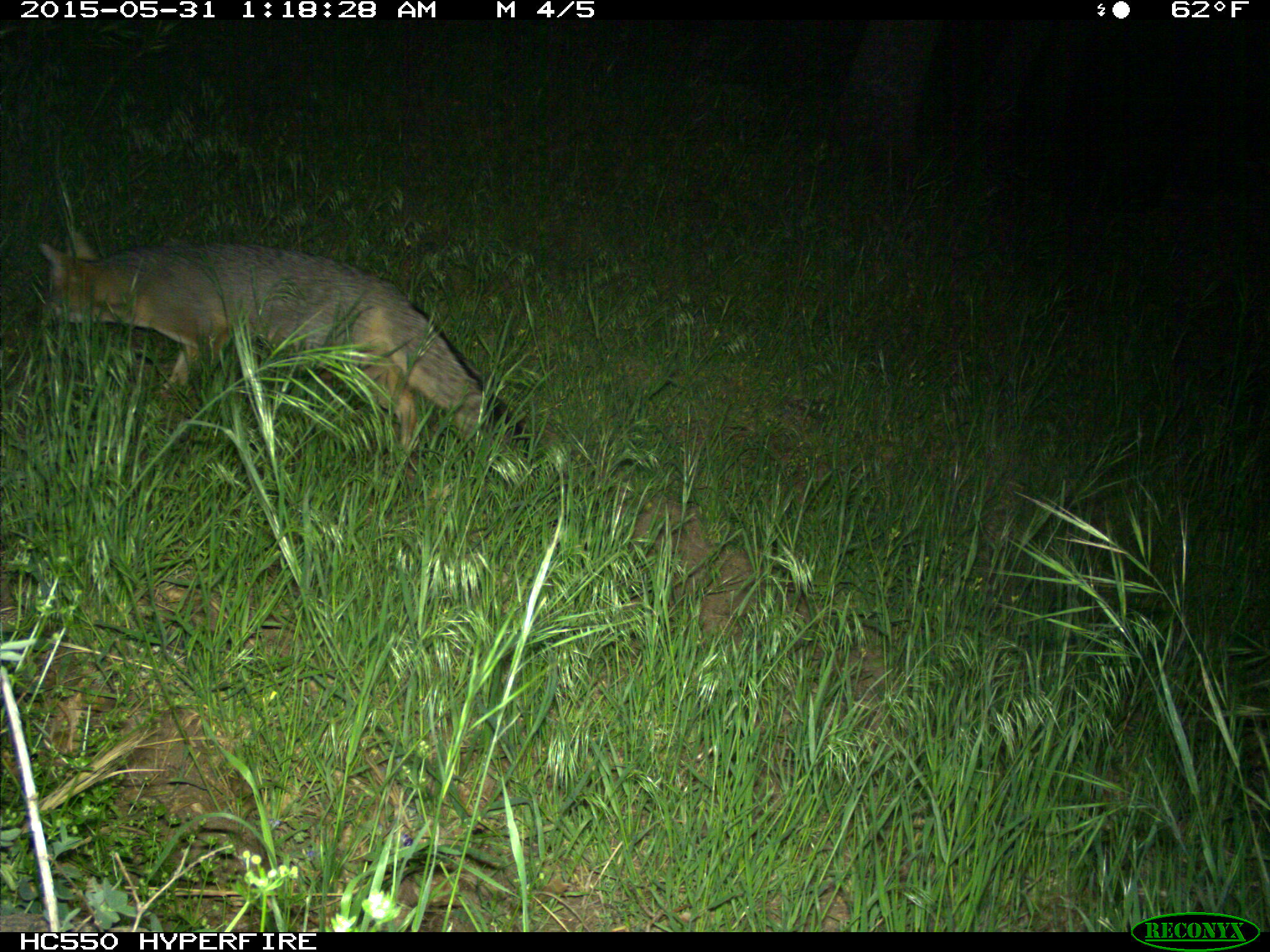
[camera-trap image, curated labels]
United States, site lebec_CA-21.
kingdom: Animalia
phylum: Chordata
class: Mammalia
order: Carnivora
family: Canidae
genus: Urocyon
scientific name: Urocyon cinereoargenteus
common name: gray fox